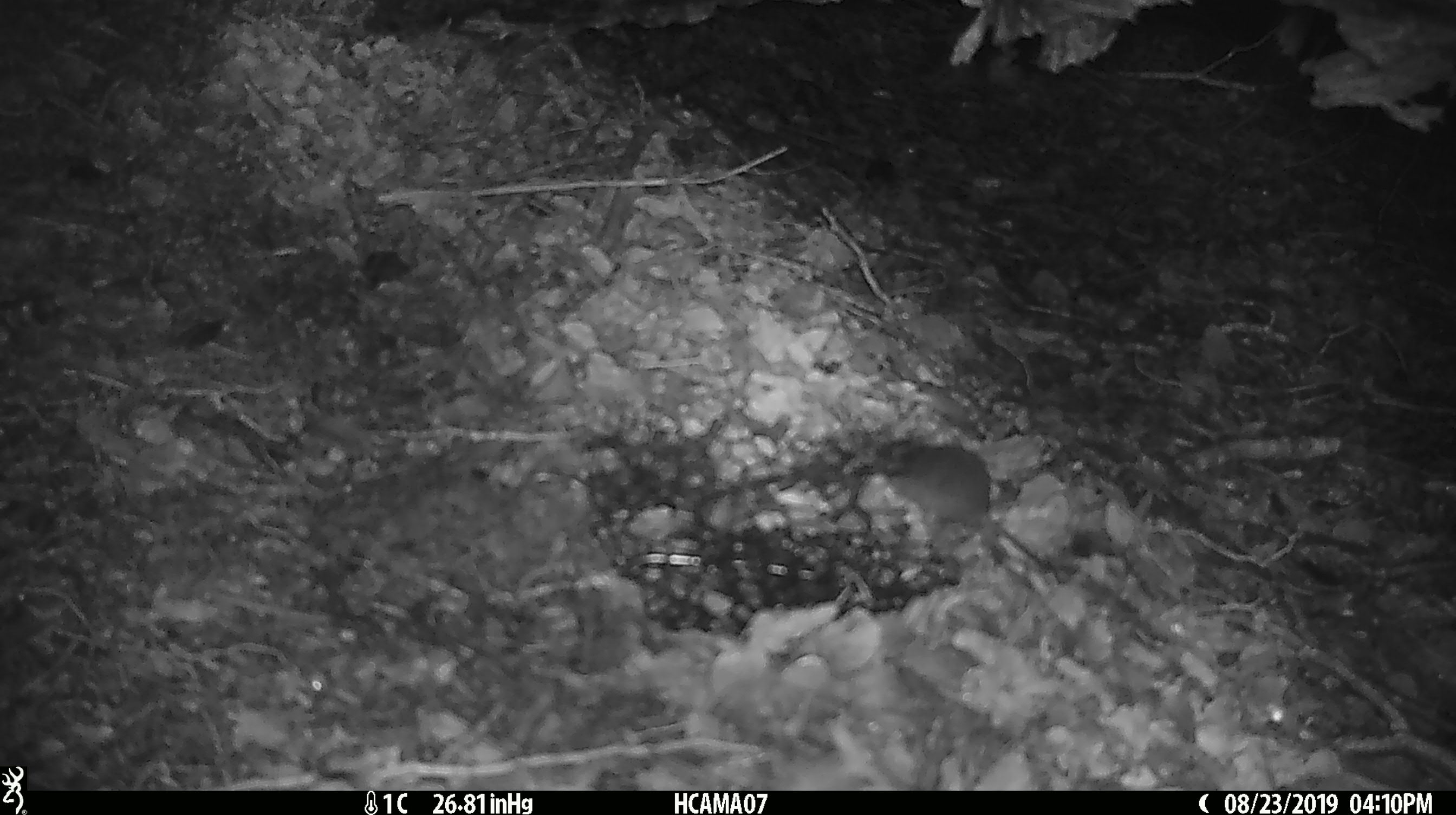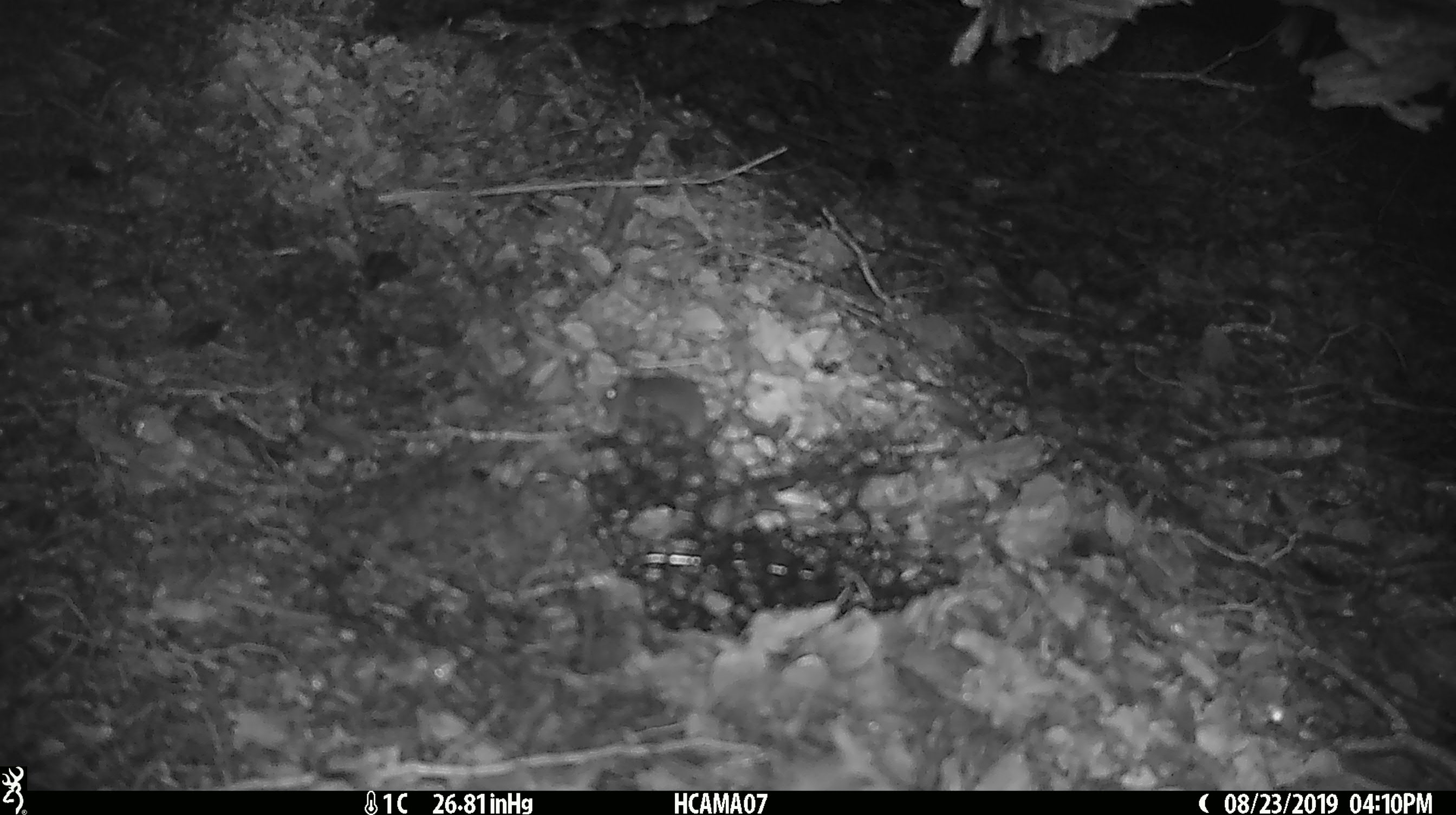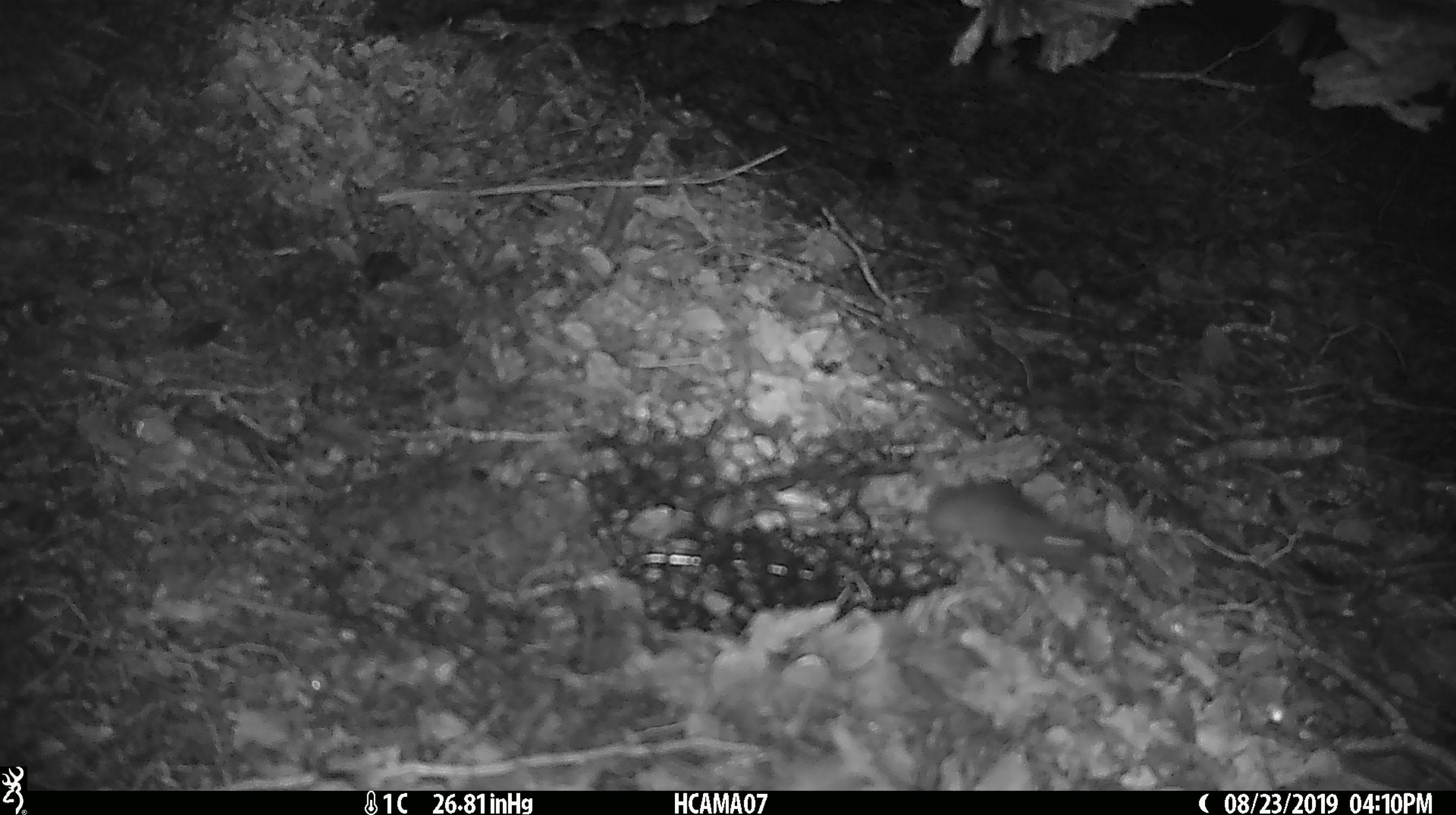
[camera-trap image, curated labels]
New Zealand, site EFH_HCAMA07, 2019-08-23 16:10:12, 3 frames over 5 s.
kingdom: Animalia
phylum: Chordata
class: Mammalia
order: Rodentia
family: Muridae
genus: Mus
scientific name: Mus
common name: mouse